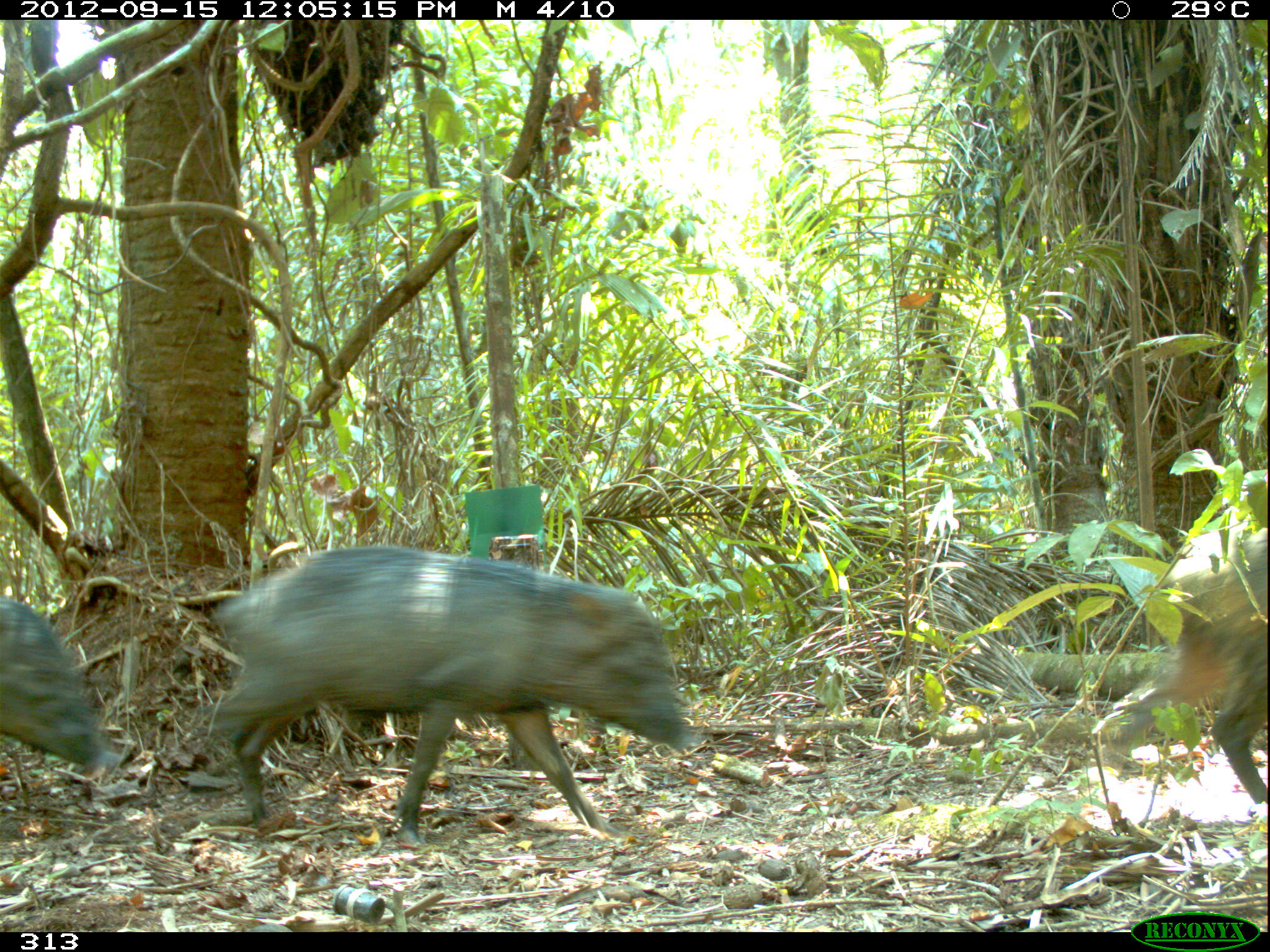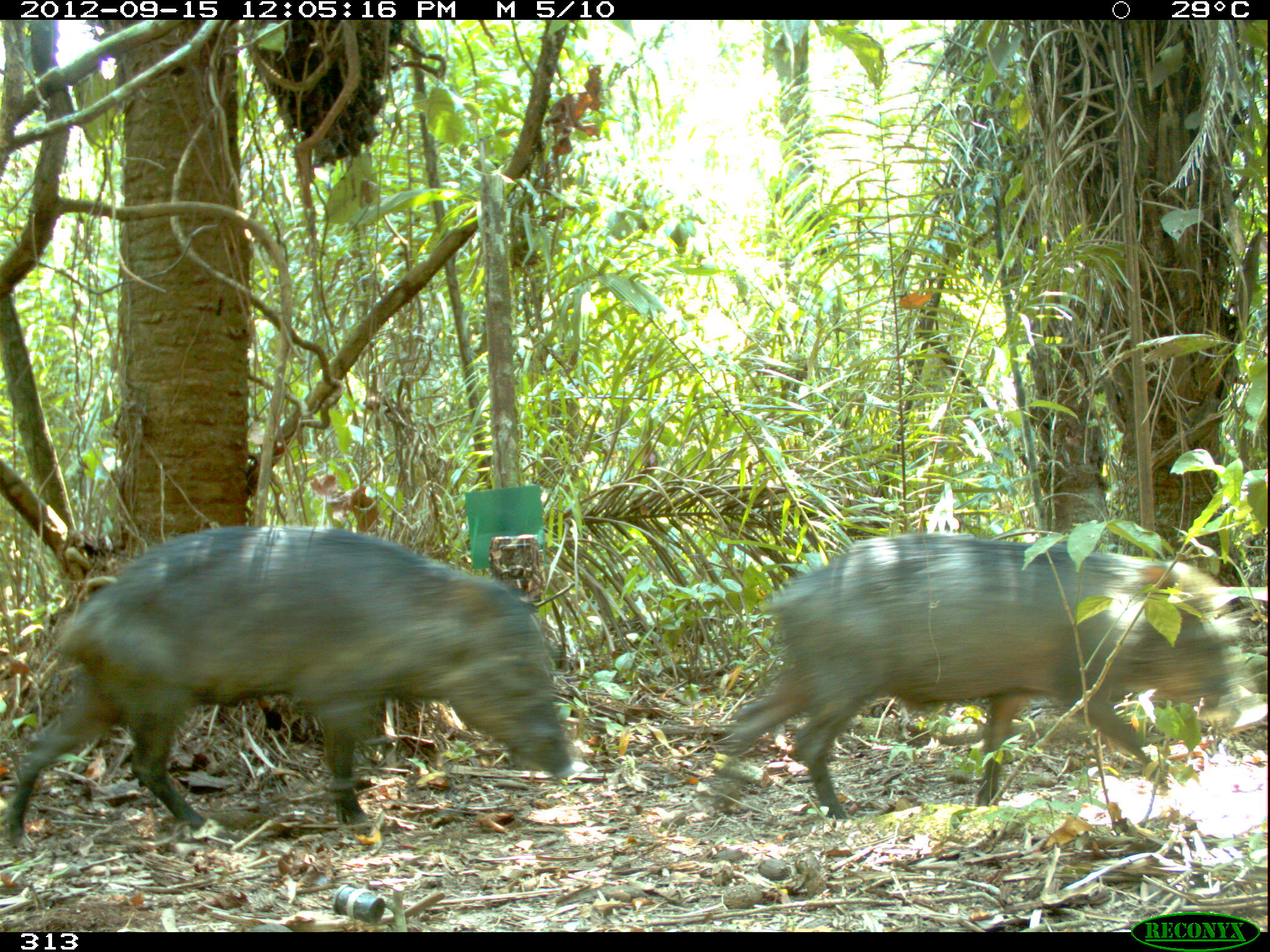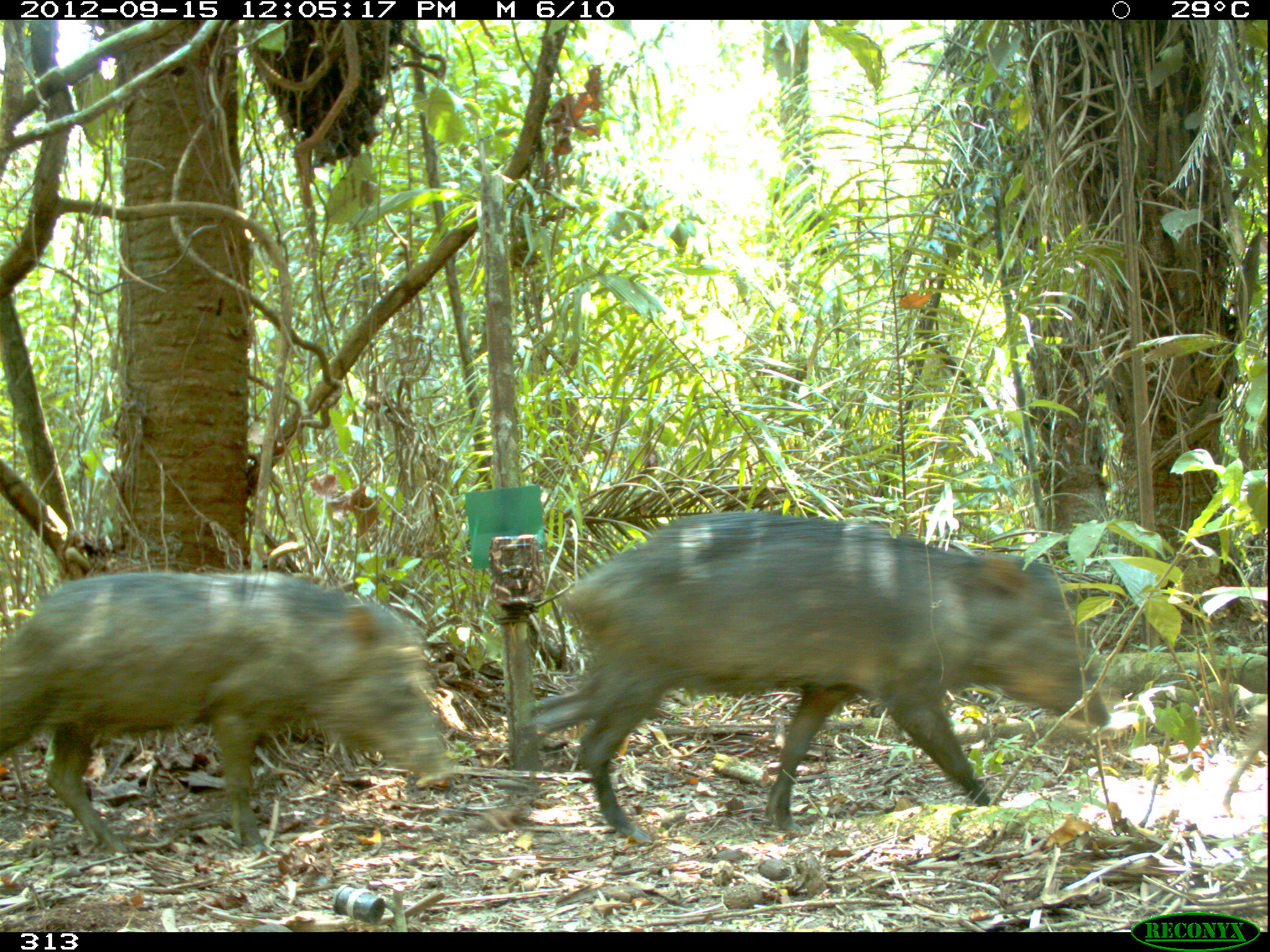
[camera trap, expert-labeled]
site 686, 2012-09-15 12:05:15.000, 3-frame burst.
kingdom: Animalia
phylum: Chordata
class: Mammalia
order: Artiodactyla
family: Tayassuidae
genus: Tayassu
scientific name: Tayassu pecari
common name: white-lipped peccary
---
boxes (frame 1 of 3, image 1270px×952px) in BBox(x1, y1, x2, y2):
tayassu pecari: BBox(205, 543, 696, 844); BBox(1090, 516, 1270, 804); BBox(0, 593, 120, 774)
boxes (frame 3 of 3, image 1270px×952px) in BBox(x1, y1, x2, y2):
tayassu pecari: BBox(515, 510, 1108, 842); BBox(0, 569, 450, 852)